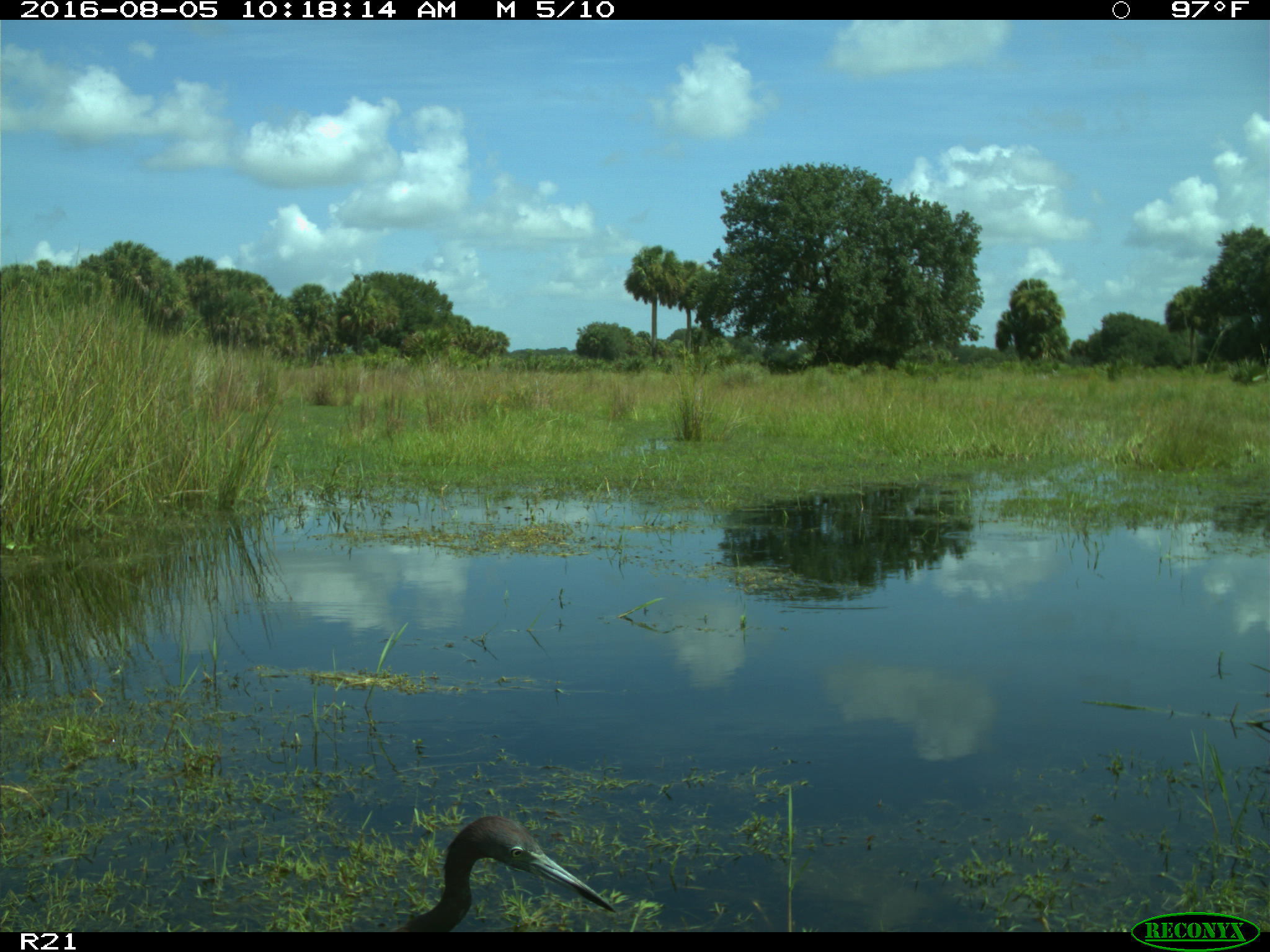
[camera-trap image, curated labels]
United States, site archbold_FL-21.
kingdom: Animalia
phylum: Chordata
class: Aves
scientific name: Aves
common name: birds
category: unidentified bird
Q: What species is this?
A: Unidentified bird (birds) (Aves).